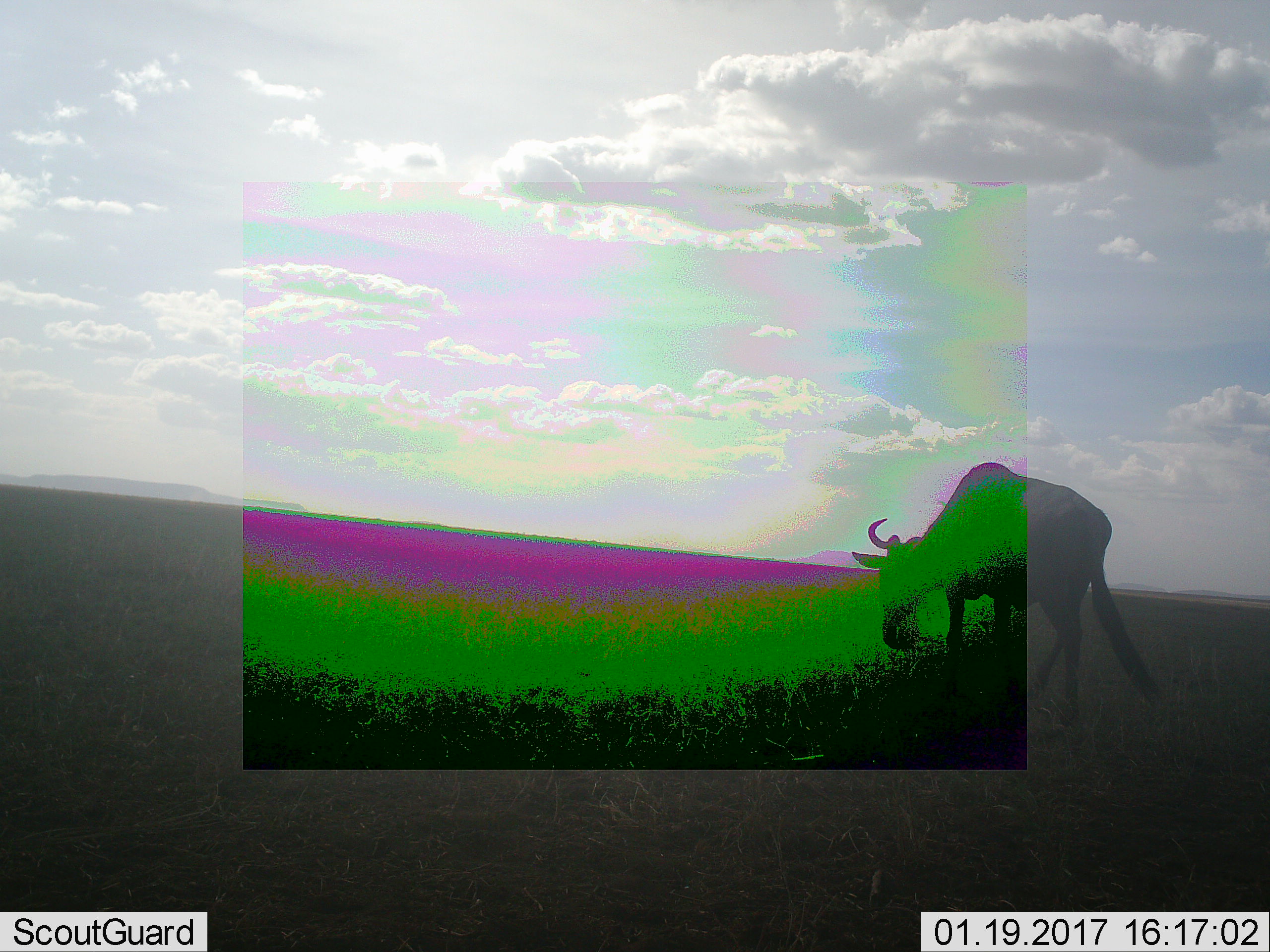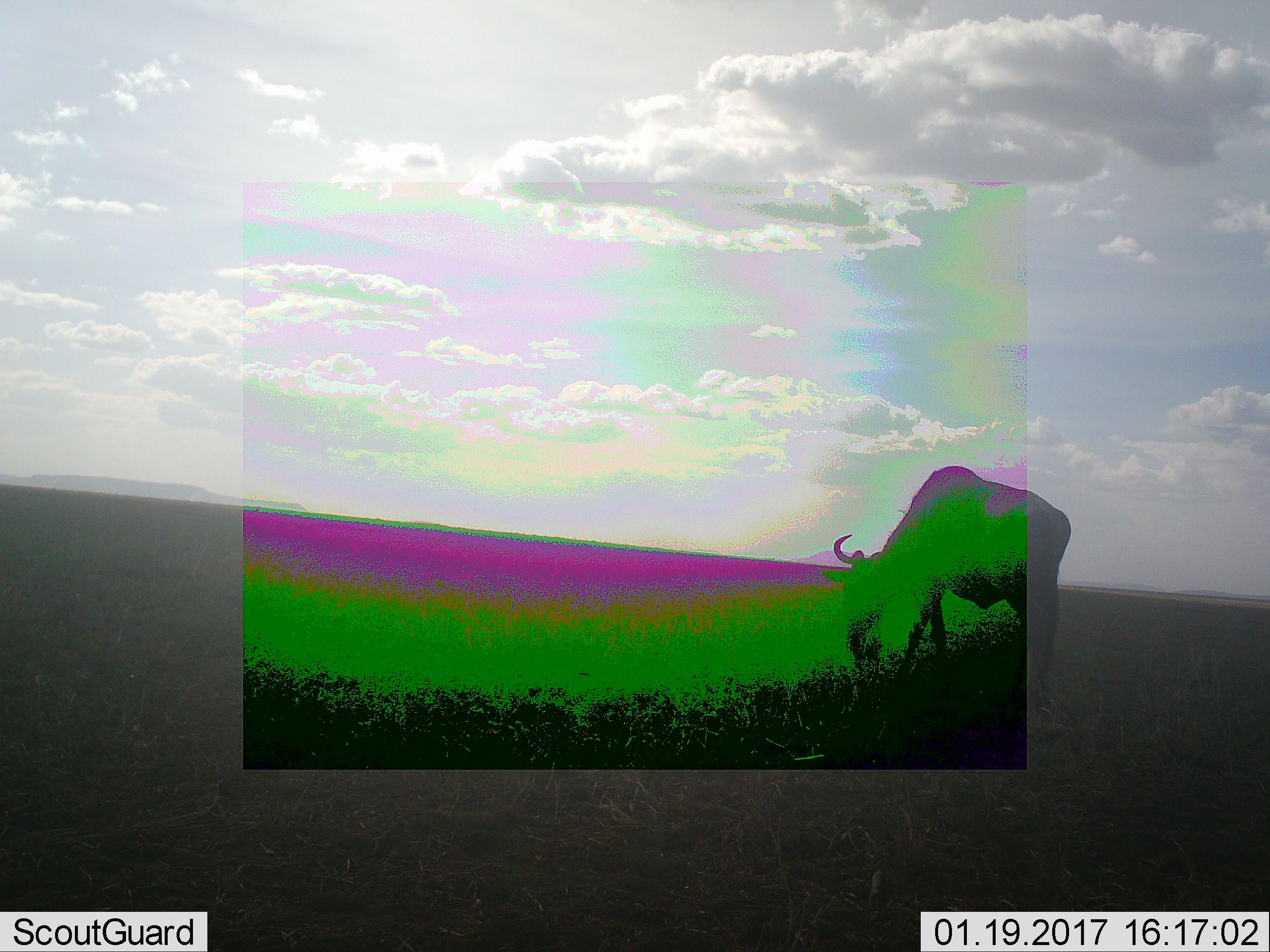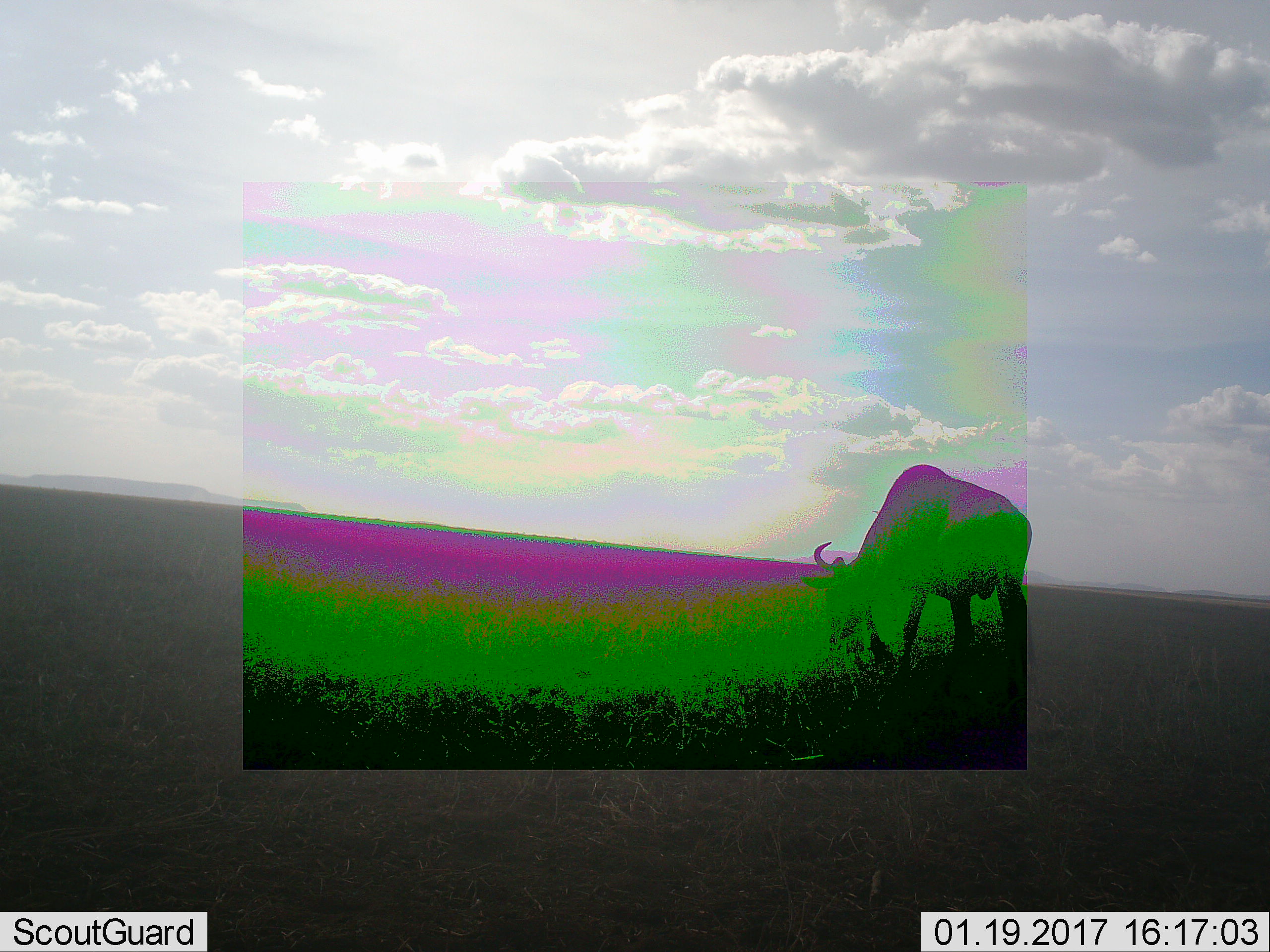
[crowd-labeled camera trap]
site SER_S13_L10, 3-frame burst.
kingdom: Animalia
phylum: Chordata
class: Mammalia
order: Artiodactyla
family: Bovidae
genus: Connochaetes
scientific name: Connochaetes taurinus taurinus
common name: blue wildebeest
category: wildebeestblue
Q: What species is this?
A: Wildebeestblue (blue wildebeest) (Connochaetes taurinus taurinus).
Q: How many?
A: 1.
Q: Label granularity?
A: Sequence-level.